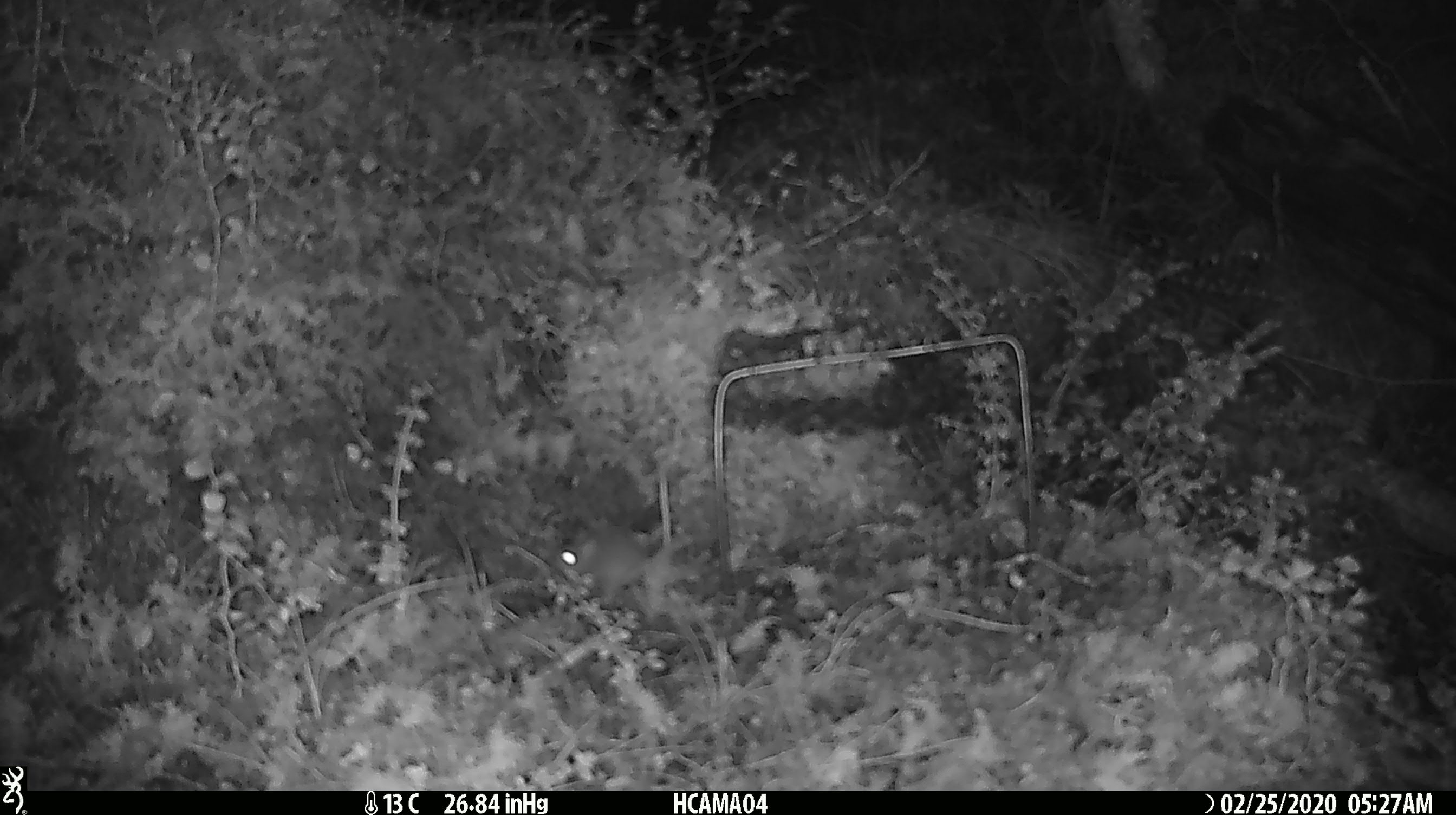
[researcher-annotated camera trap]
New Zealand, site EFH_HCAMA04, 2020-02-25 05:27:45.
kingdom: Animalia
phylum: Chordata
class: Mammalia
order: Rodentia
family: Muridae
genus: Mus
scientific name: Mus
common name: mouse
Mouse (Mus).